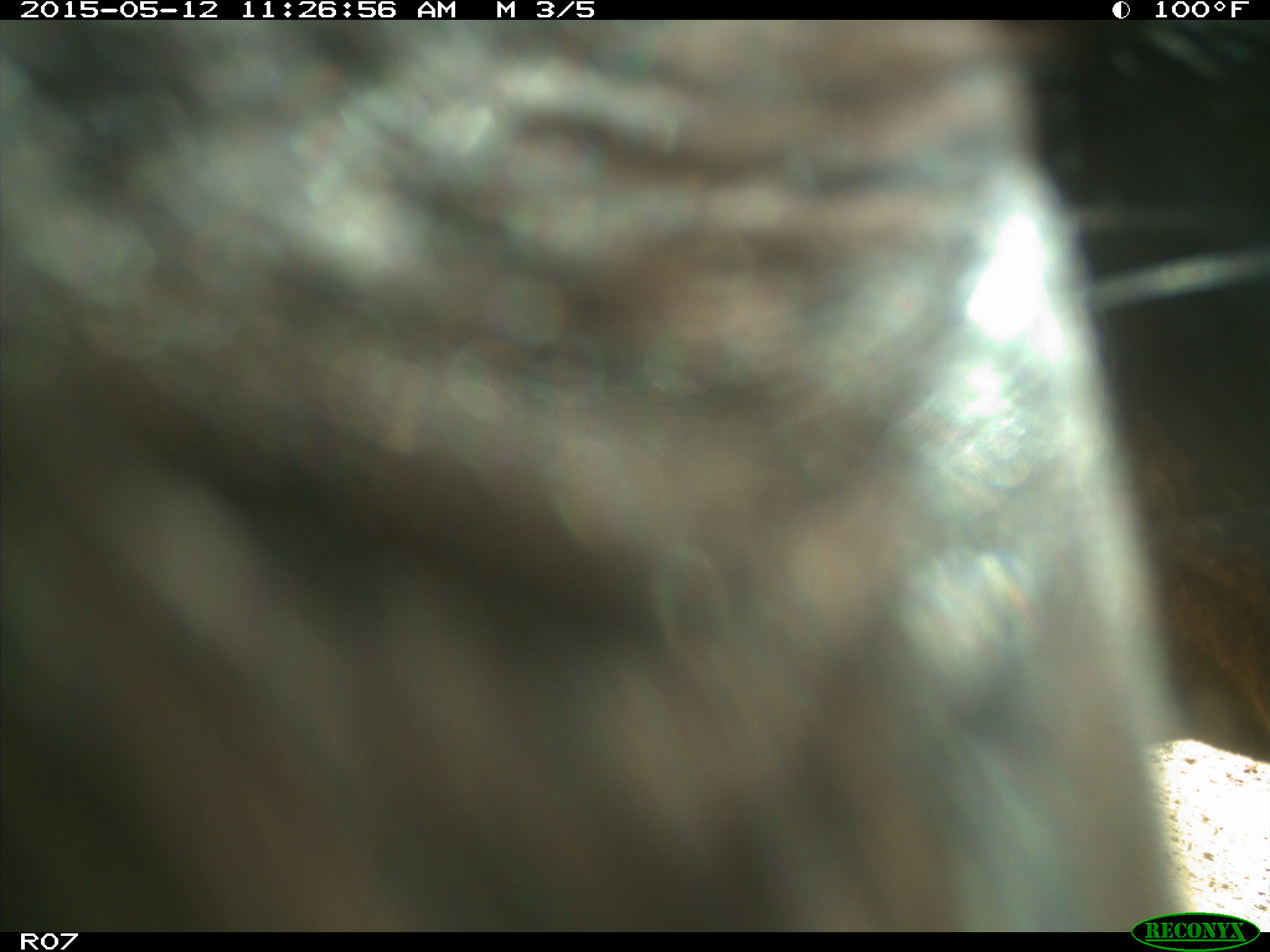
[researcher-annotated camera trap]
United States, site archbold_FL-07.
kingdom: Animalia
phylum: Chordata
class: Mammalia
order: Artiodactyla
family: Bovidae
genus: Bos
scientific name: Bos taurus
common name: domestic cow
Bos taurus (domestic cow).